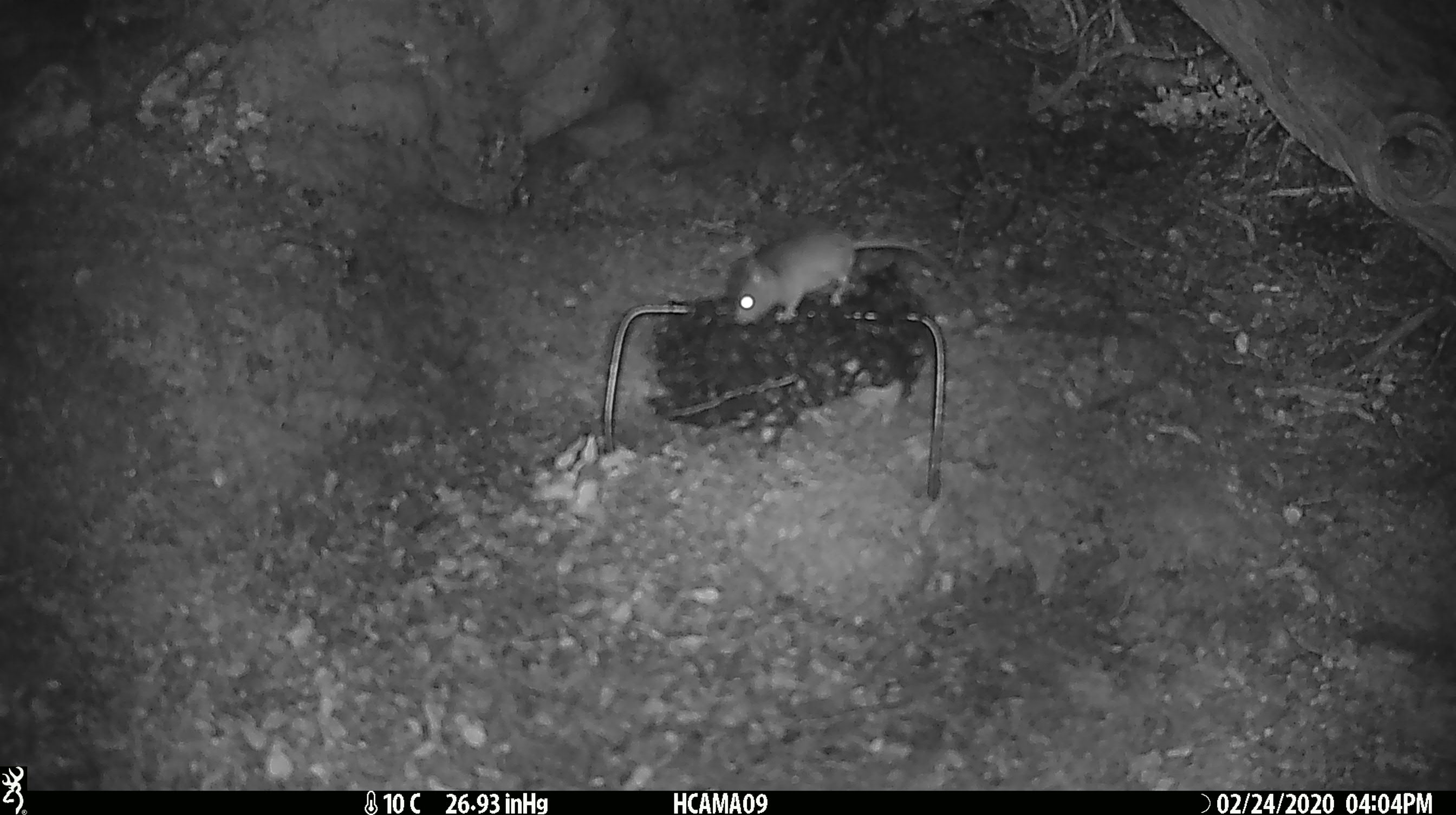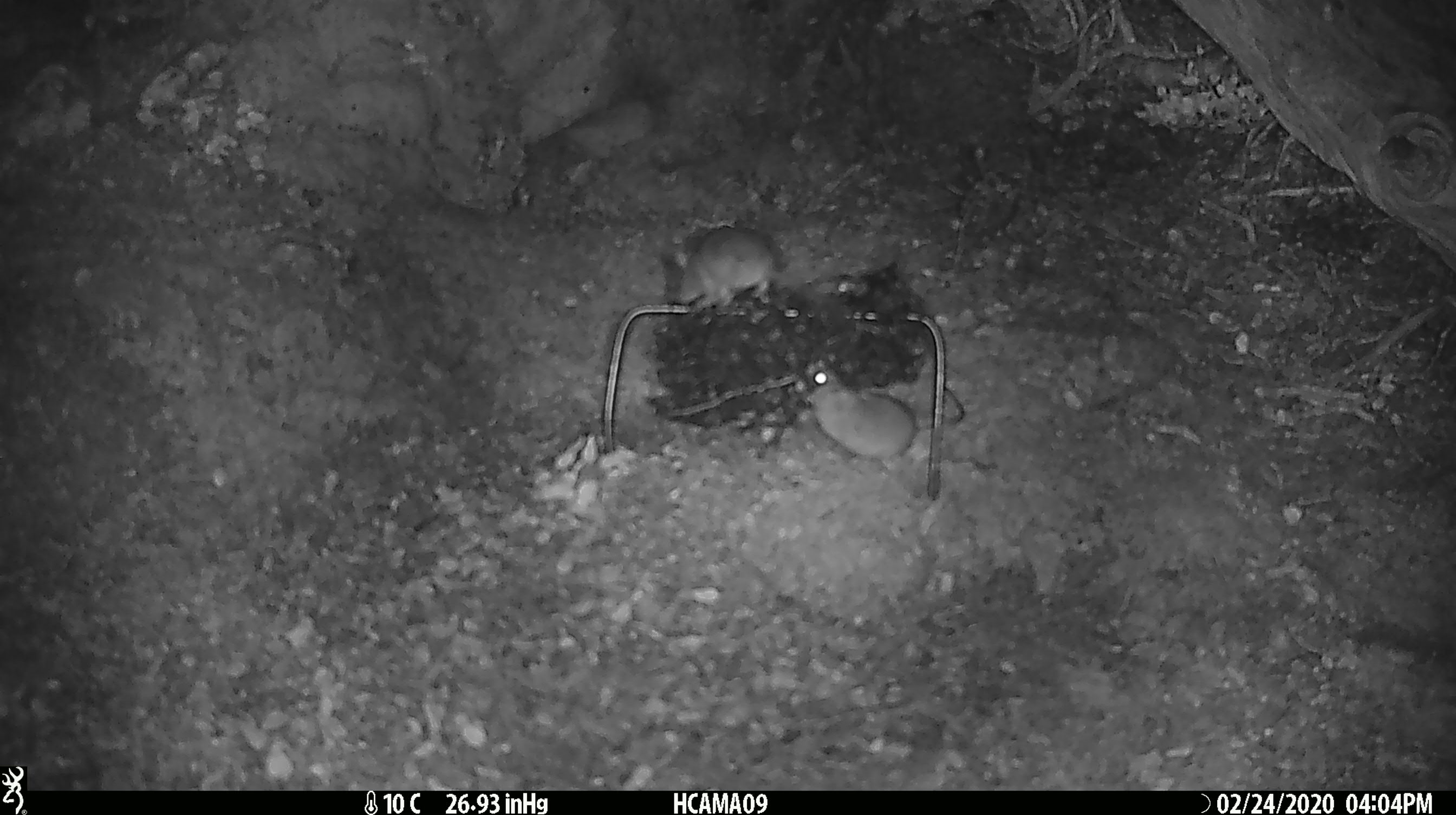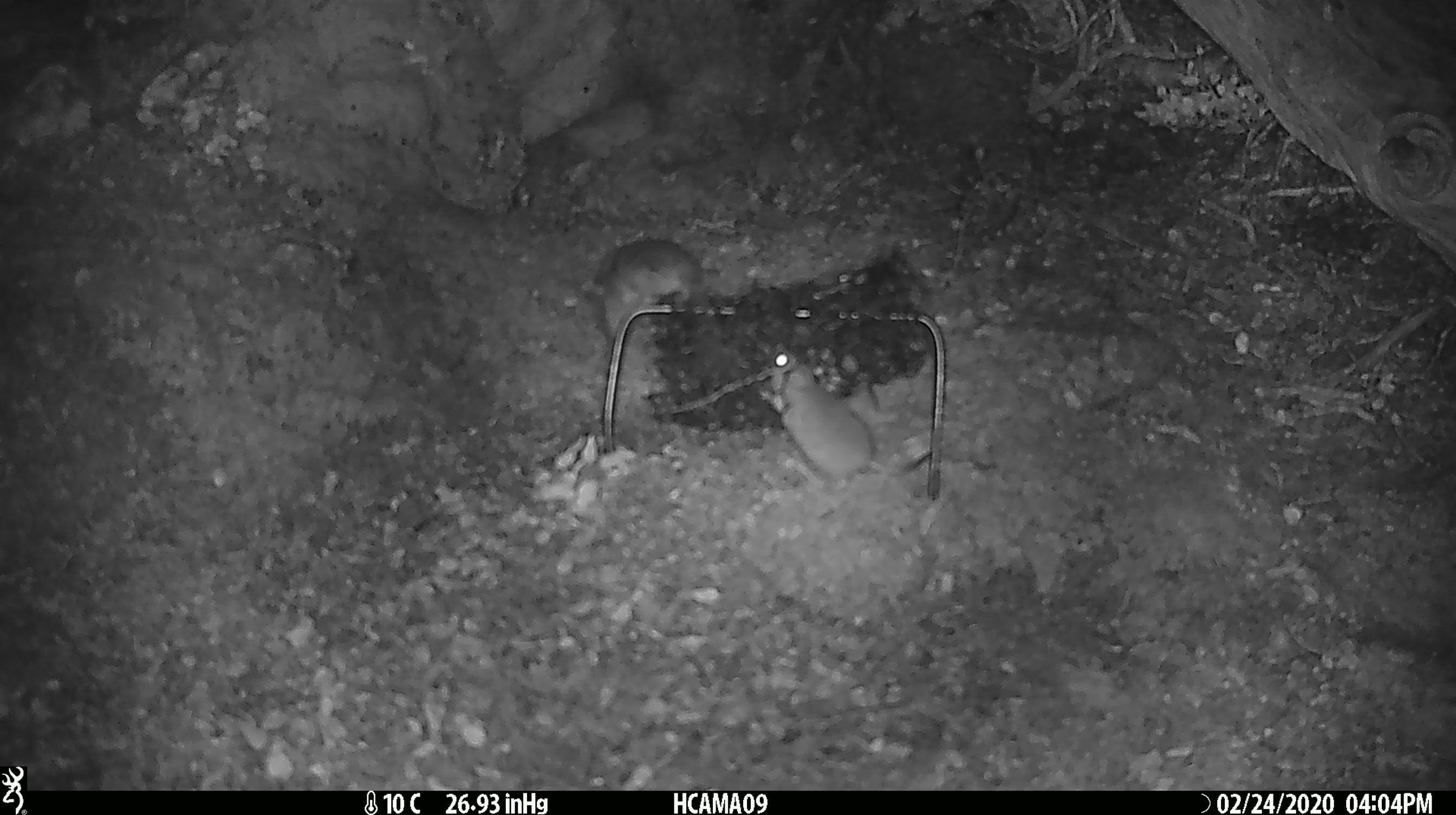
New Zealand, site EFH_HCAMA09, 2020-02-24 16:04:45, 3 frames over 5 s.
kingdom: Animalia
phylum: Chordata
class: Mammalia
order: Rodentia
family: Muridae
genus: Mus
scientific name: Mus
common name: mouse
Mouse (Mus).